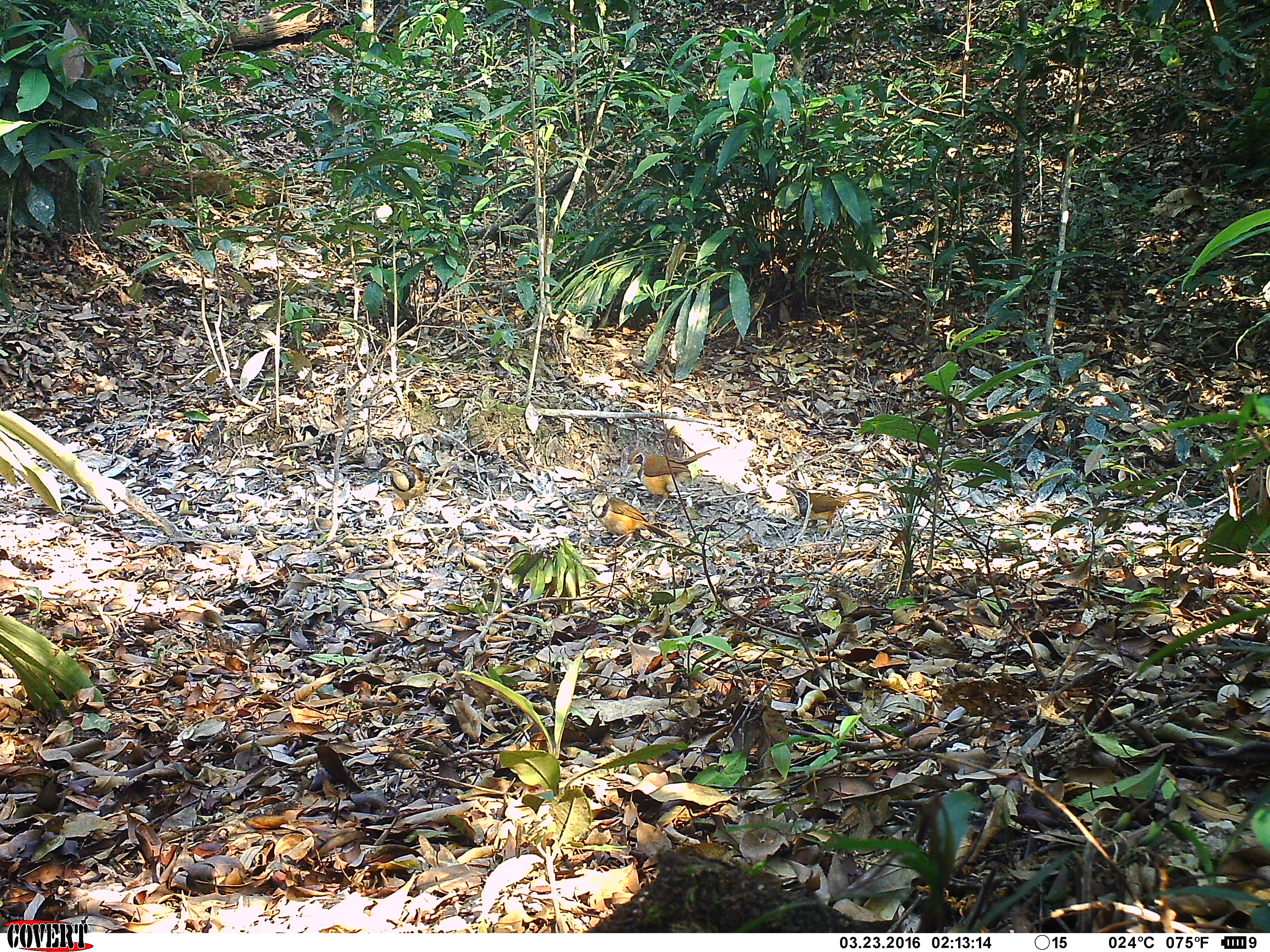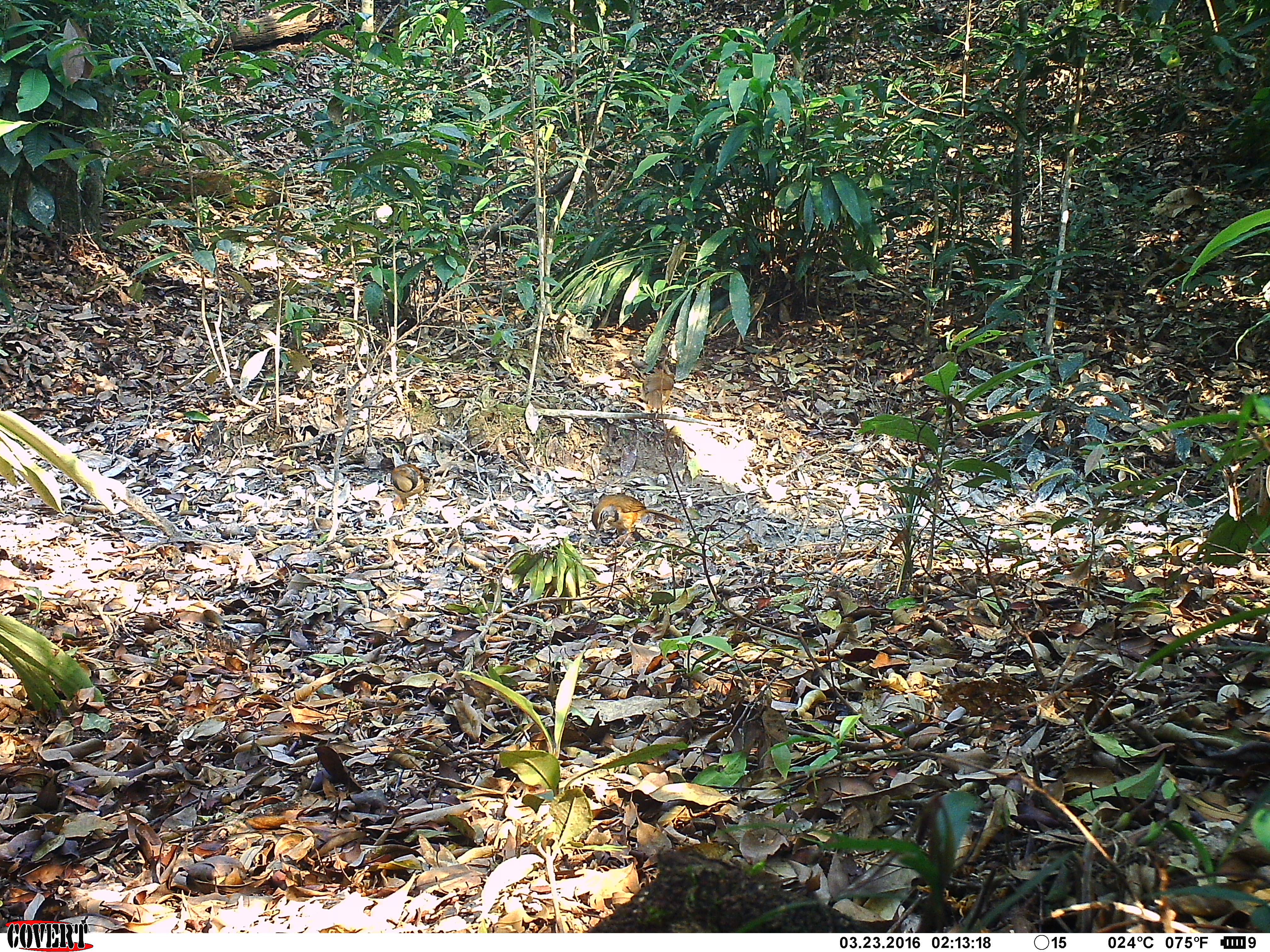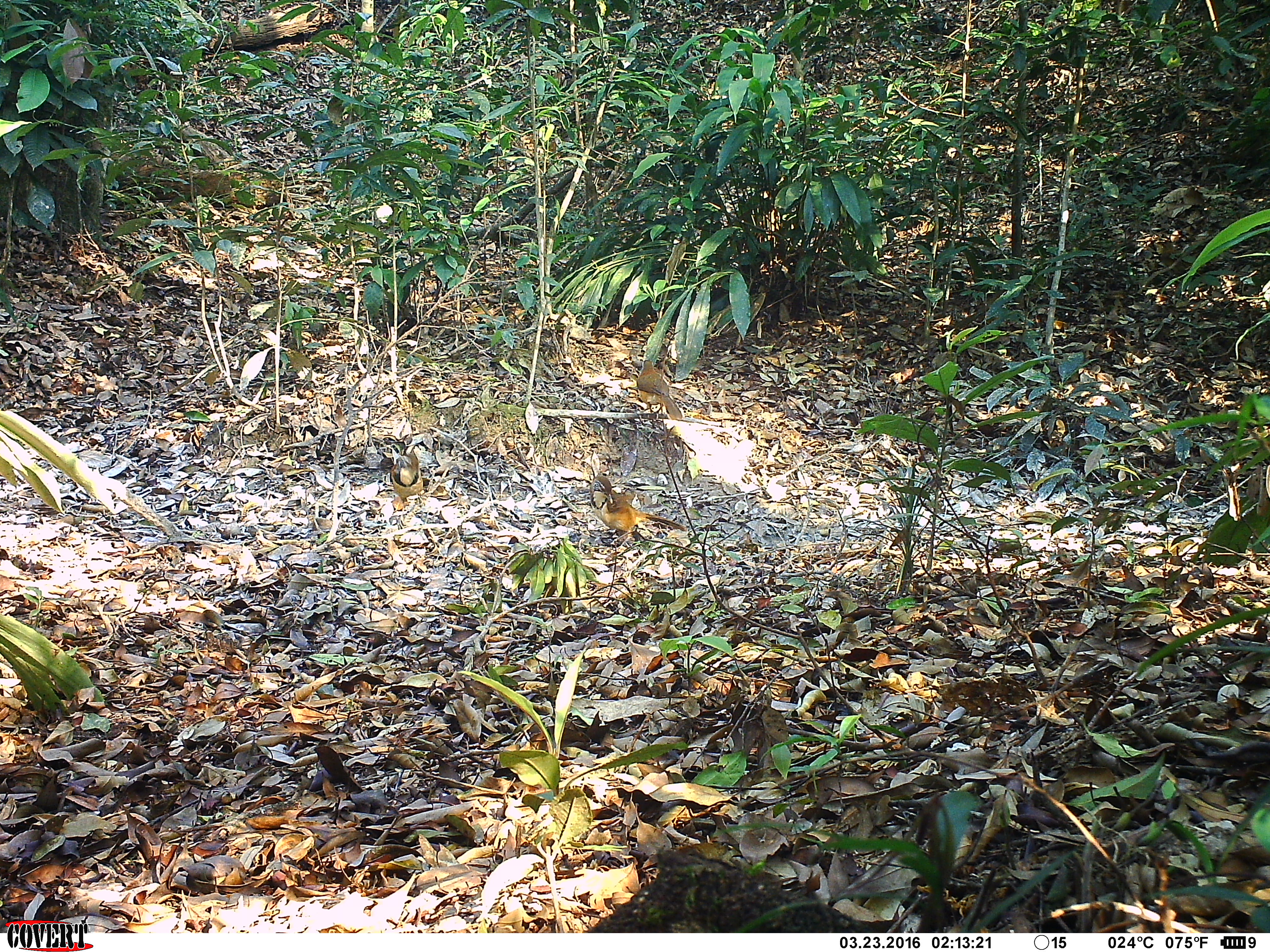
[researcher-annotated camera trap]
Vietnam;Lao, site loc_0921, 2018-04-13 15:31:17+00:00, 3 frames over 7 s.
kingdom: Animalia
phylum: Chordata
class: Aves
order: Passeriformes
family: Leiothrichidae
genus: Pterorhinus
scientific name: Pterorhinus pectoralis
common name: necklaced laughingthrush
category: necklaced laughingthrush sp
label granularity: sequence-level